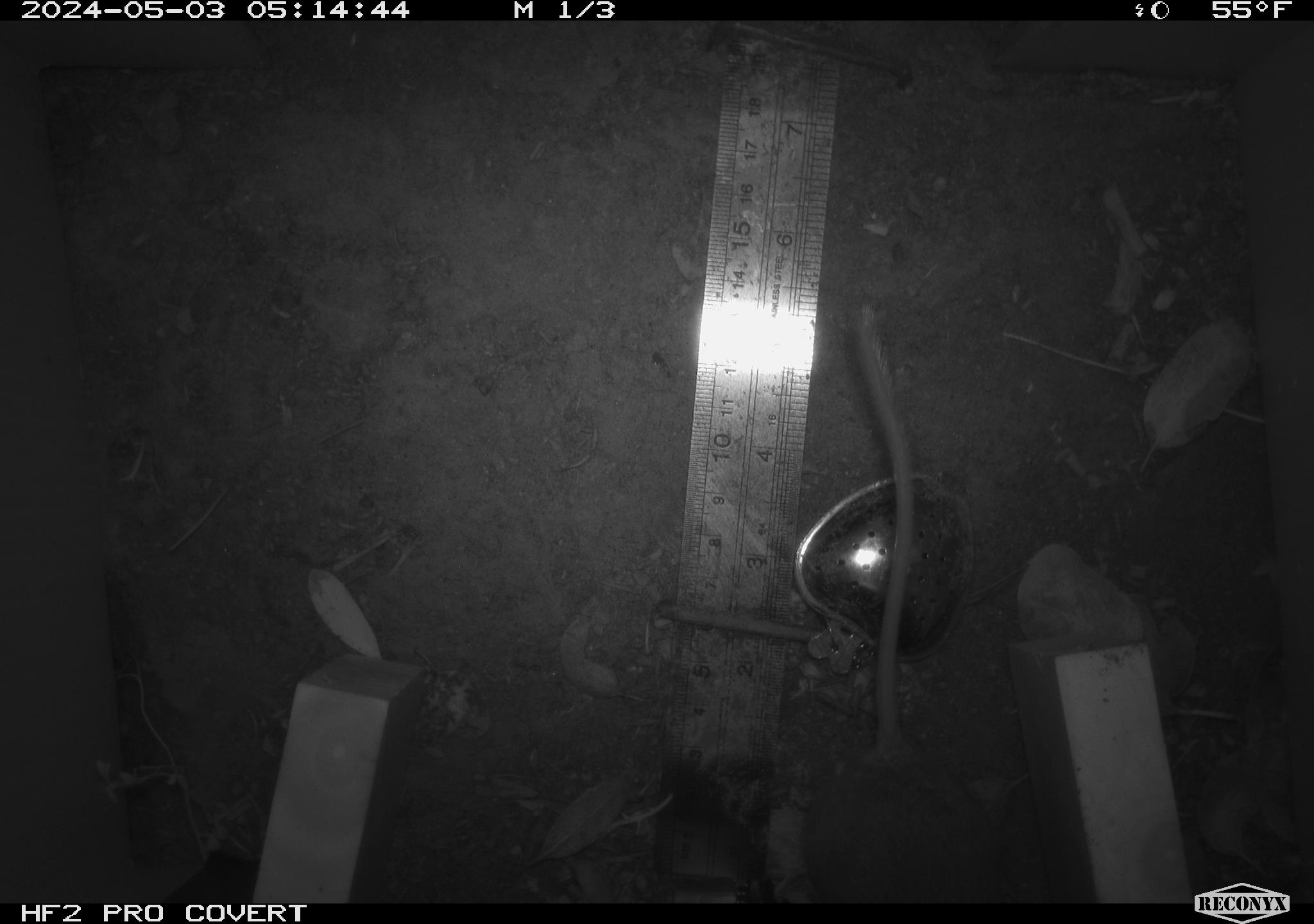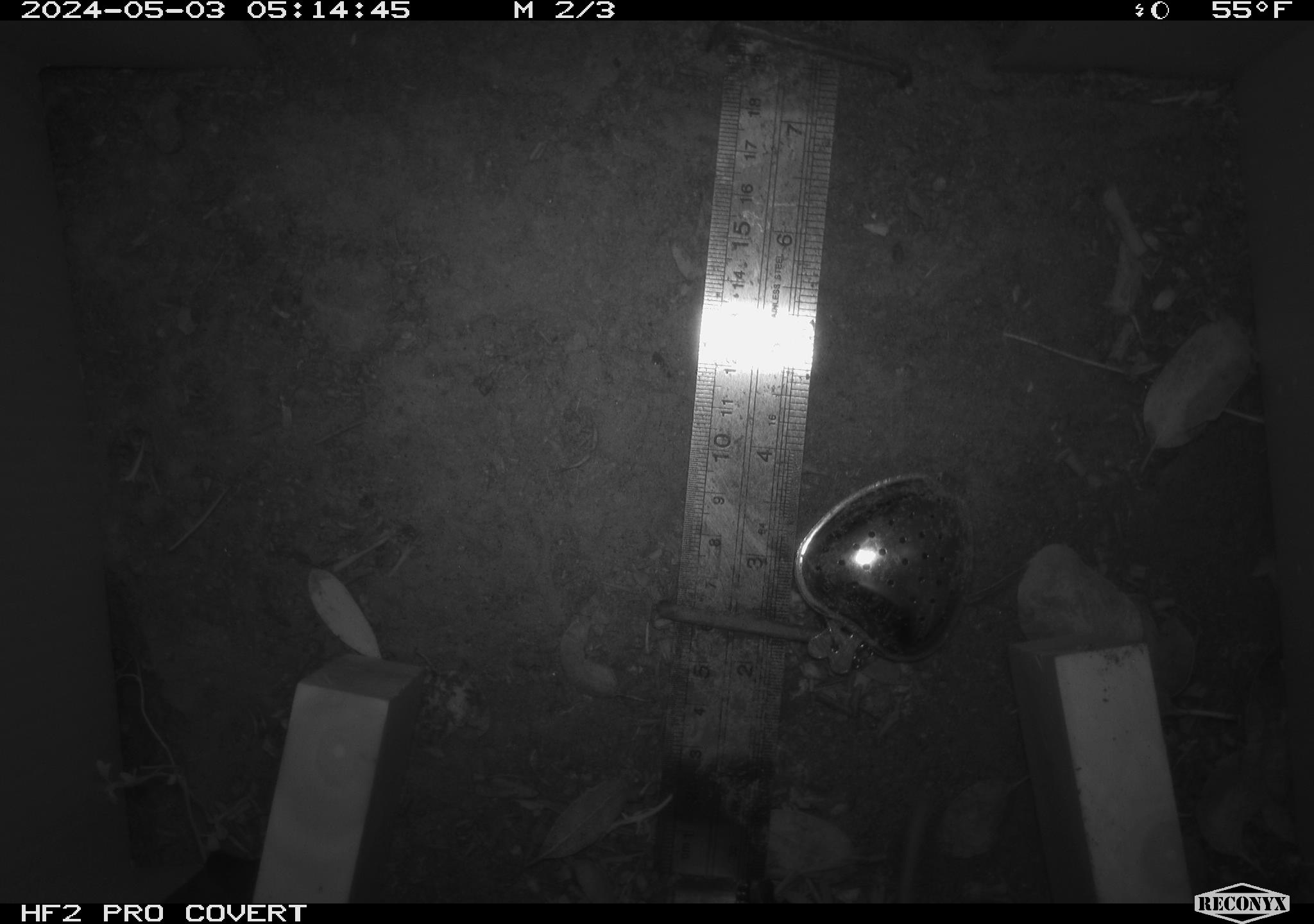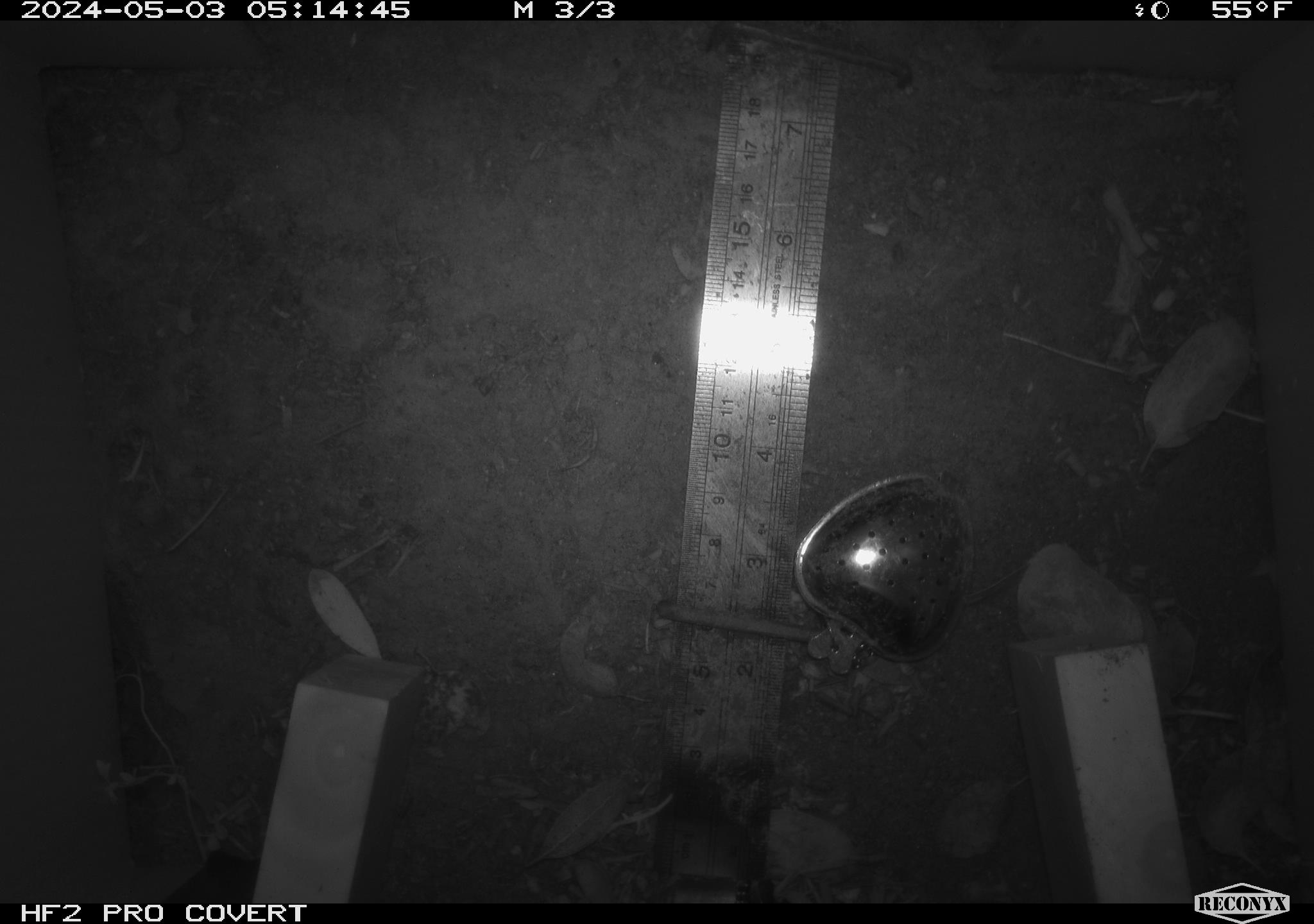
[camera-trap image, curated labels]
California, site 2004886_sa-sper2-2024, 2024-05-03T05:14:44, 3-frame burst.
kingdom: Animalia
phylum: Chordata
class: Mammalia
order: Rodentia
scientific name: Rodentia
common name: mouse species